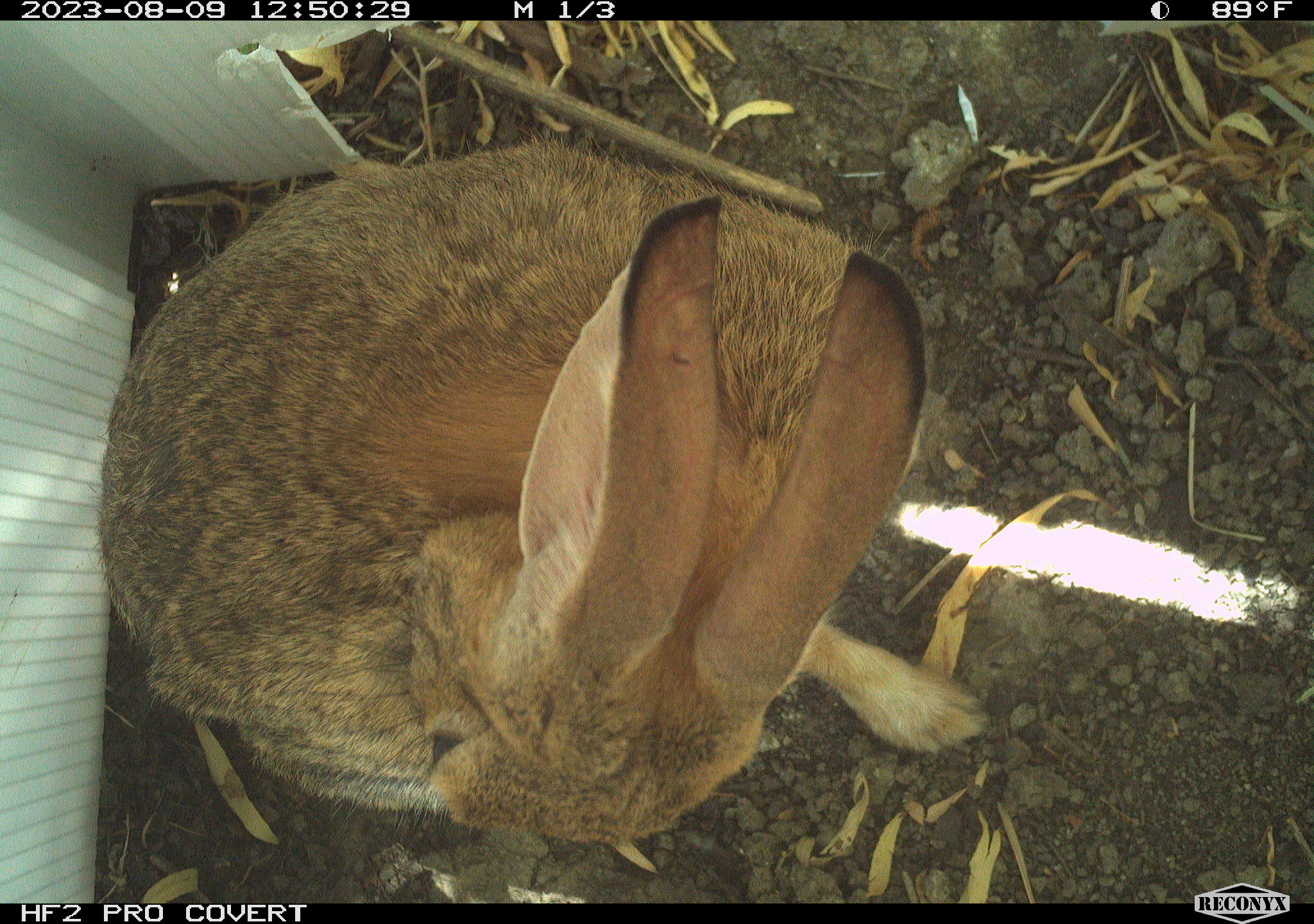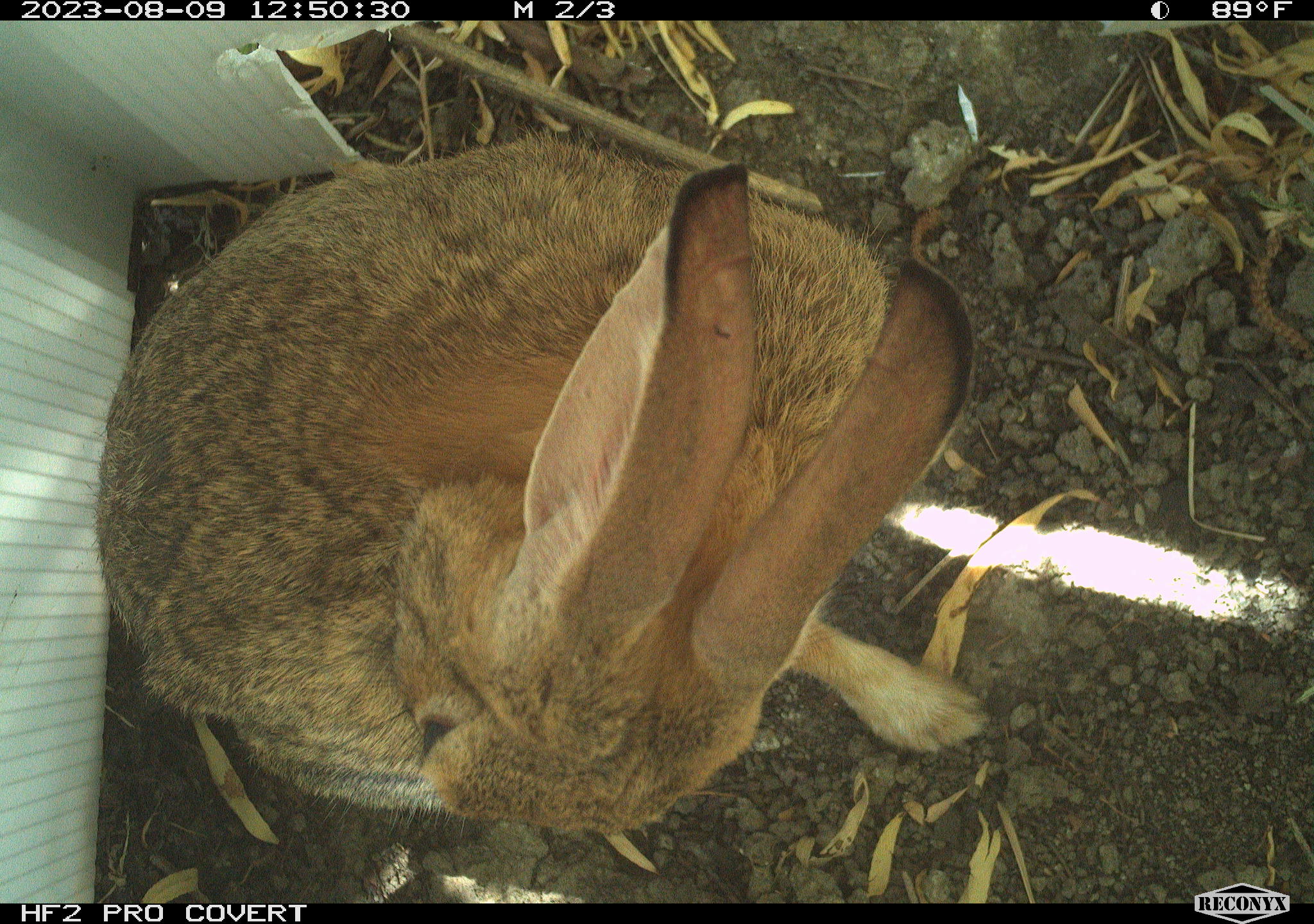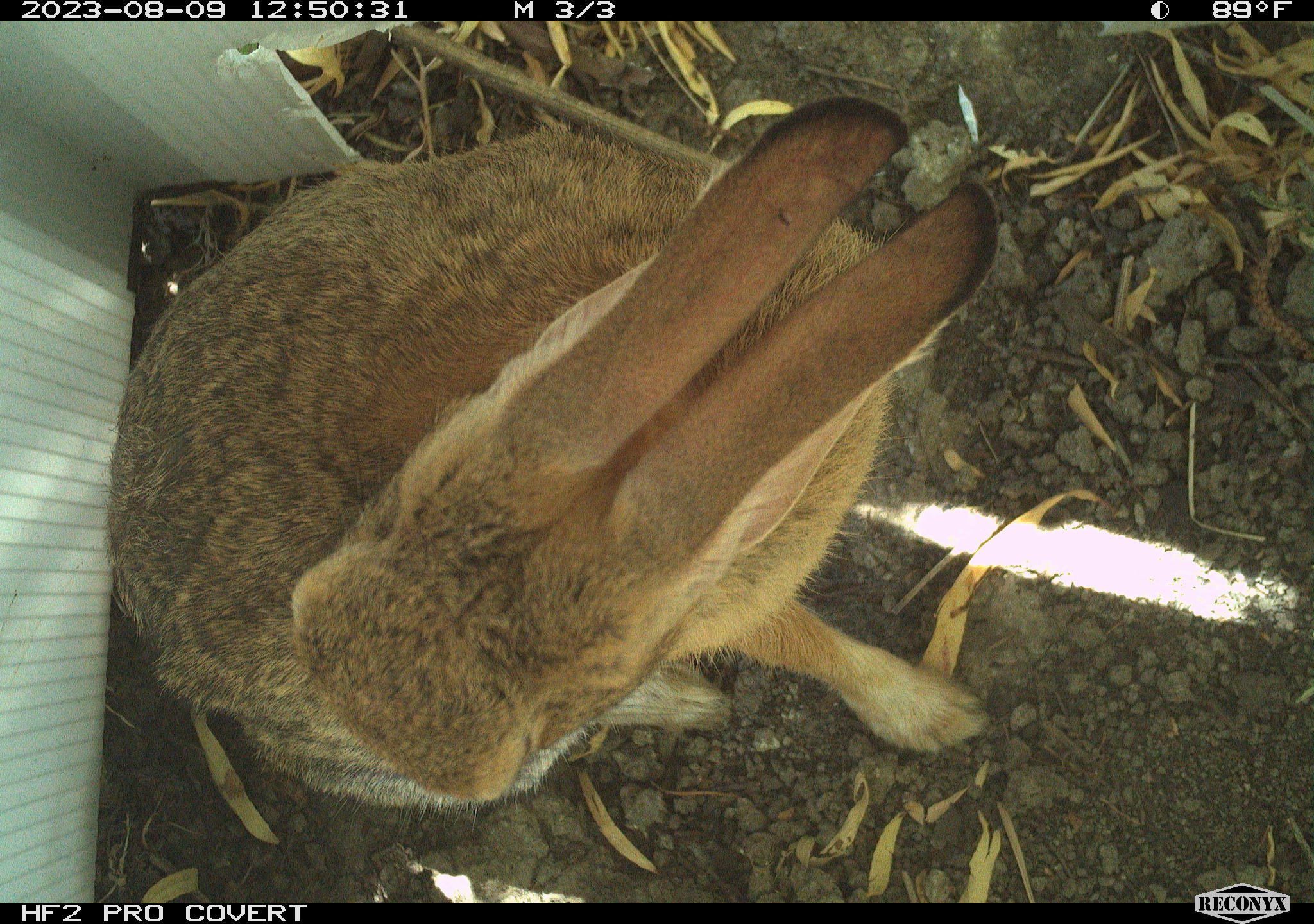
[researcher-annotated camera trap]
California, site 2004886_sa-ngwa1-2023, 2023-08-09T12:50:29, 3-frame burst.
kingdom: Animalia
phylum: Chordata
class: Mammalia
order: Lagomorpha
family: Leporidae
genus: Sylvilagus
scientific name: Sylvilagus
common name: cottontail rabbits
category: sylvilagus species